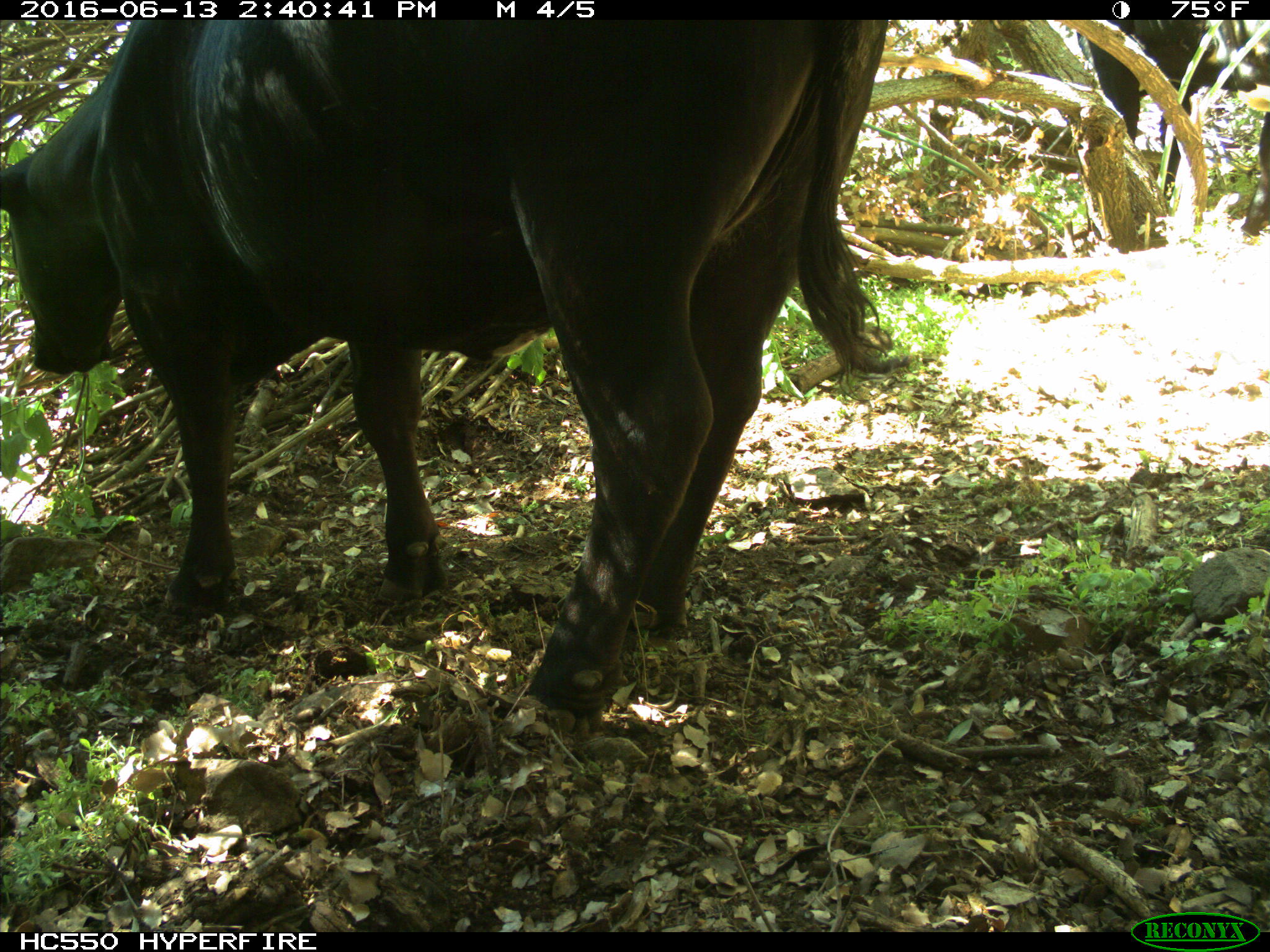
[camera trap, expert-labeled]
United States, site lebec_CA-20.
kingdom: Animalia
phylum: Chordata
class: Mammalia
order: Artiodactyla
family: Bovidae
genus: Bos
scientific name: Bos taurus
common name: domestic cow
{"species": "Bos taurus (domestic cow)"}